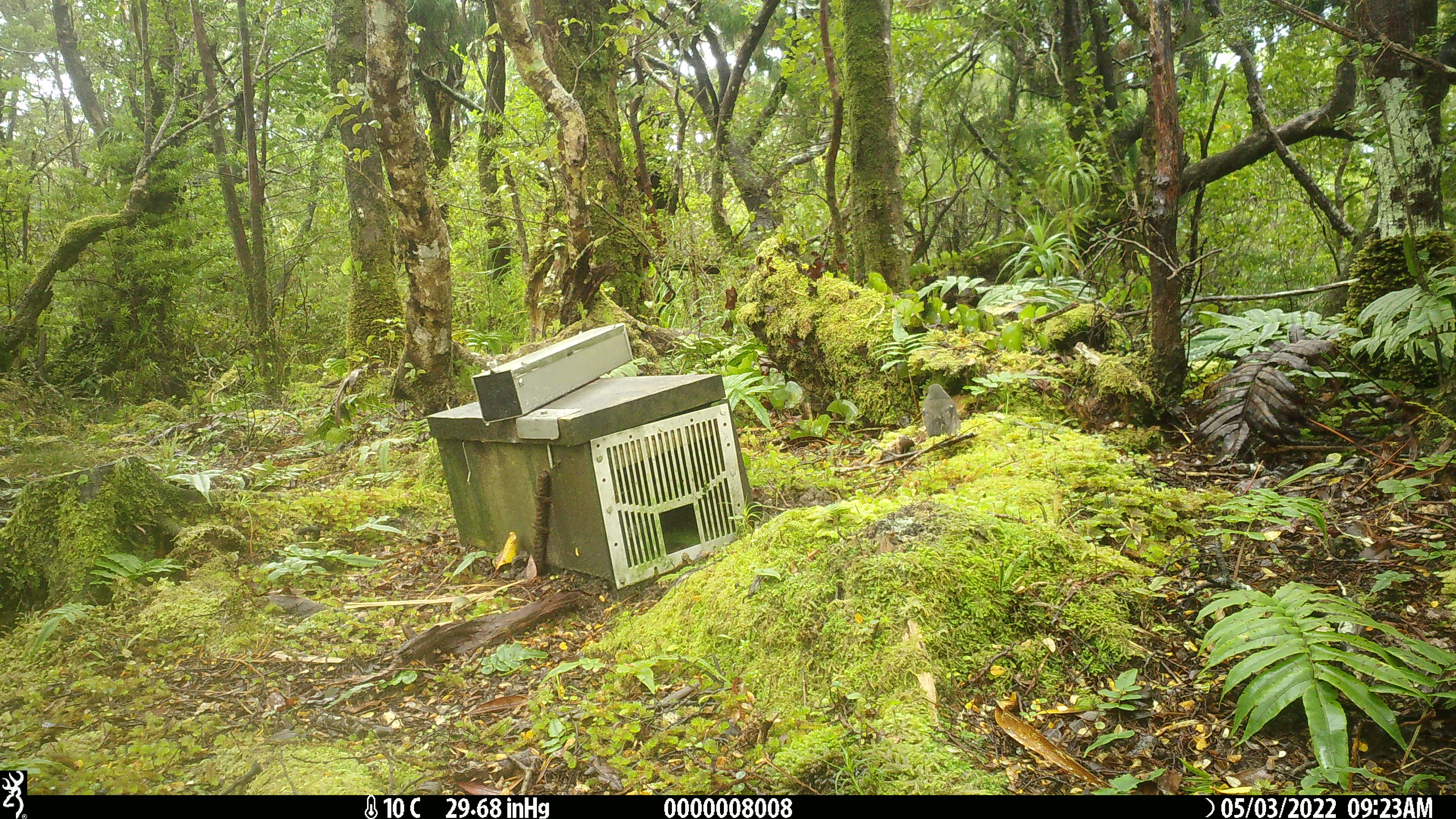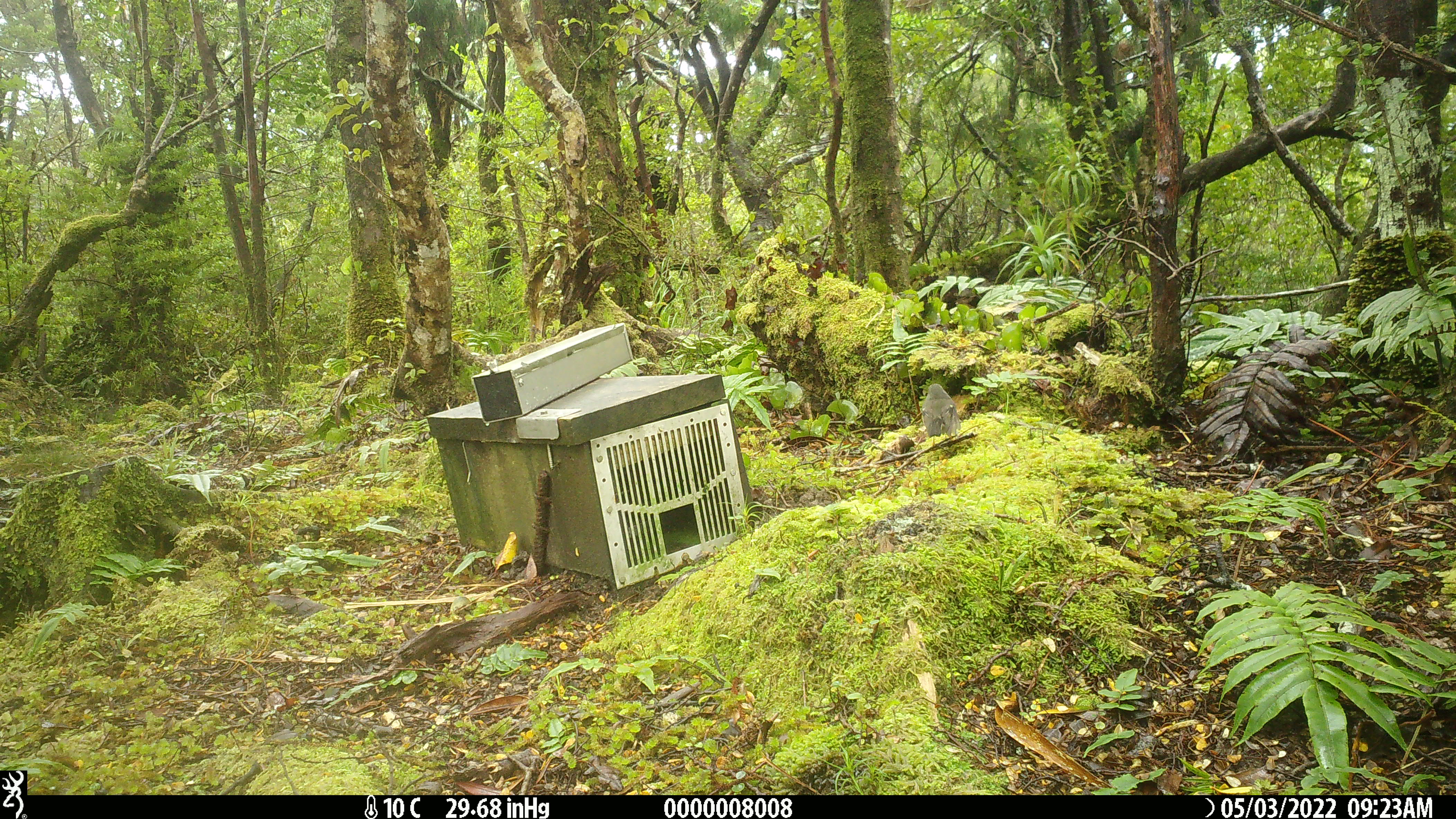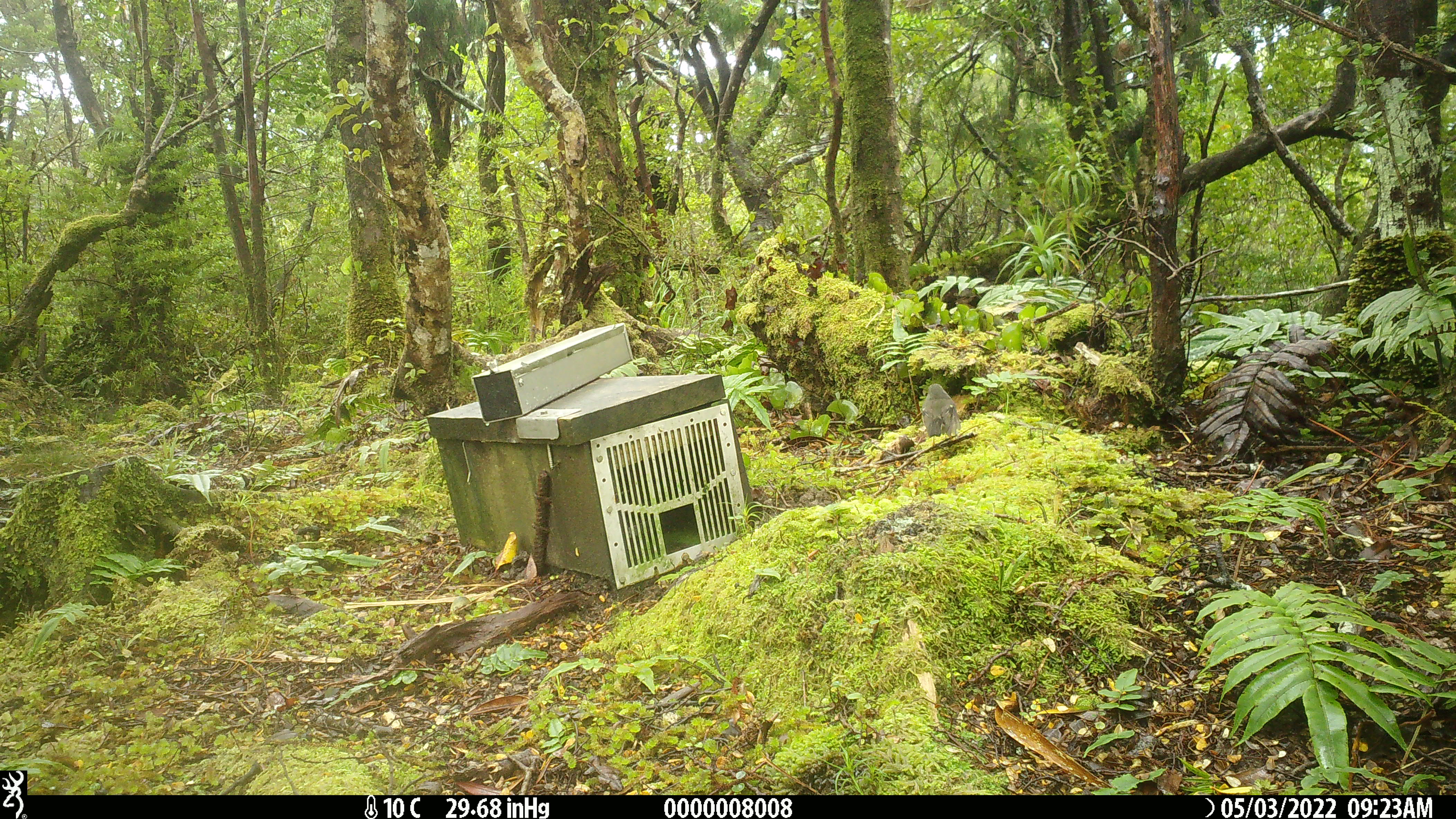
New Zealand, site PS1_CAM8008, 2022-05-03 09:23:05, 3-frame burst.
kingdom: Animalia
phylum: Chordata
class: Aves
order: Passeriformes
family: Petroicidae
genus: Petroica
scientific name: Petroica macrocephala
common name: tomtit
Tomtit (Petroica macrocephala).